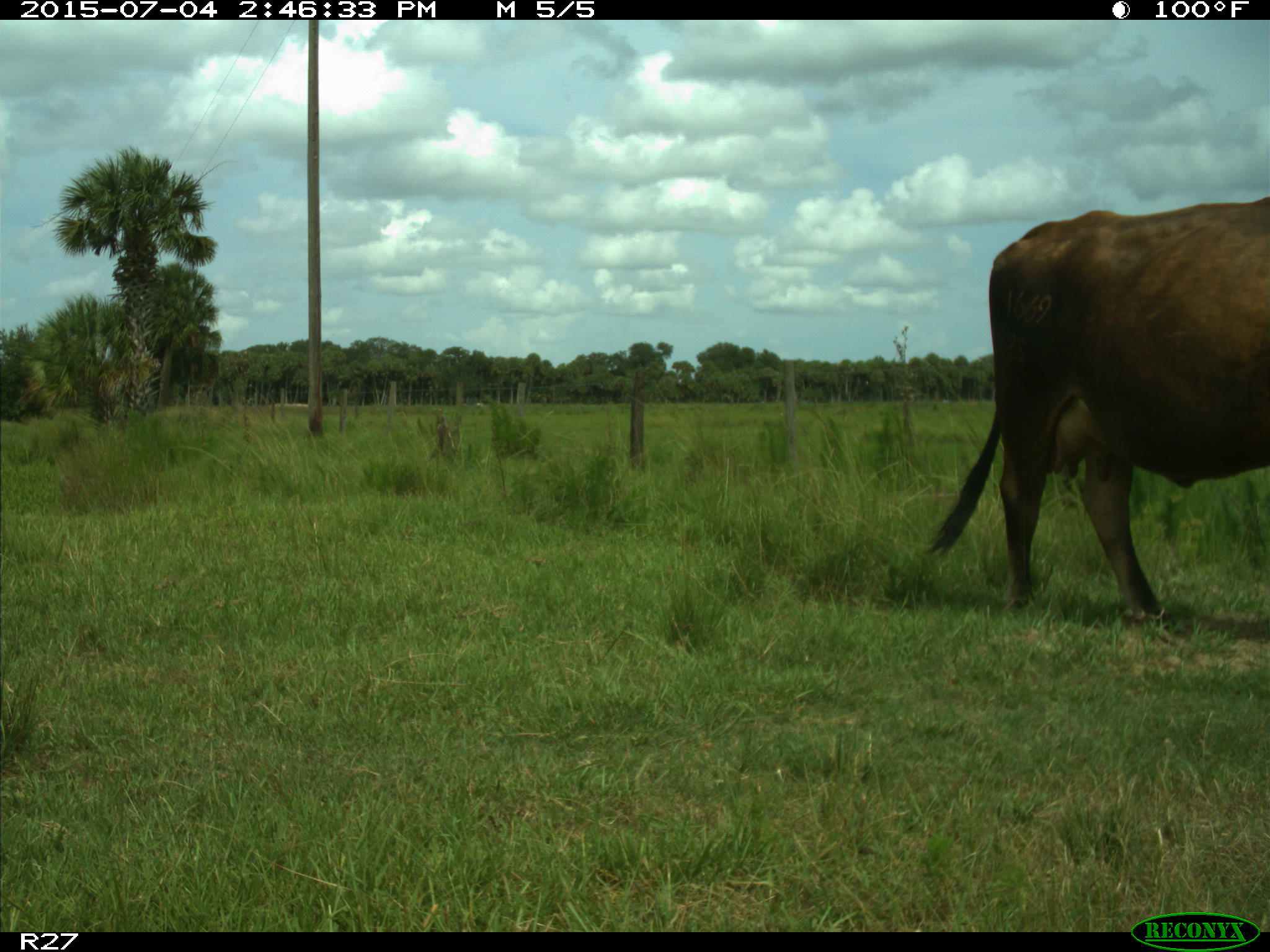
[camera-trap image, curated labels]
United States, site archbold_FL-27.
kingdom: Animalia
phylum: Chordata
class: Mammalia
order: Artiodactyla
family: Bovidae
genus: Bos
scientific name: Bos taurus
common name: domestic cow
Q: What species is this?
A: Bos taurus (domestic cow).